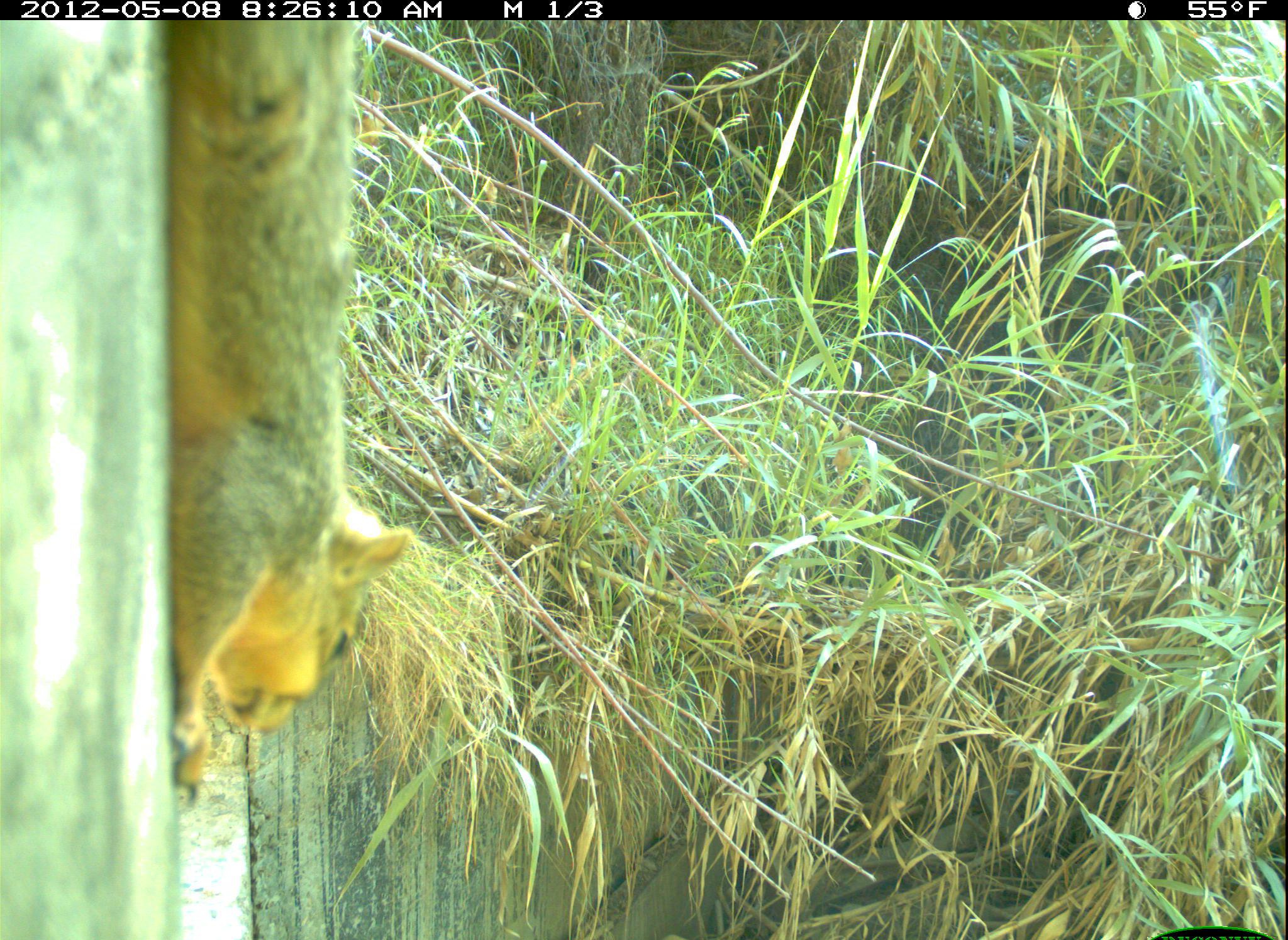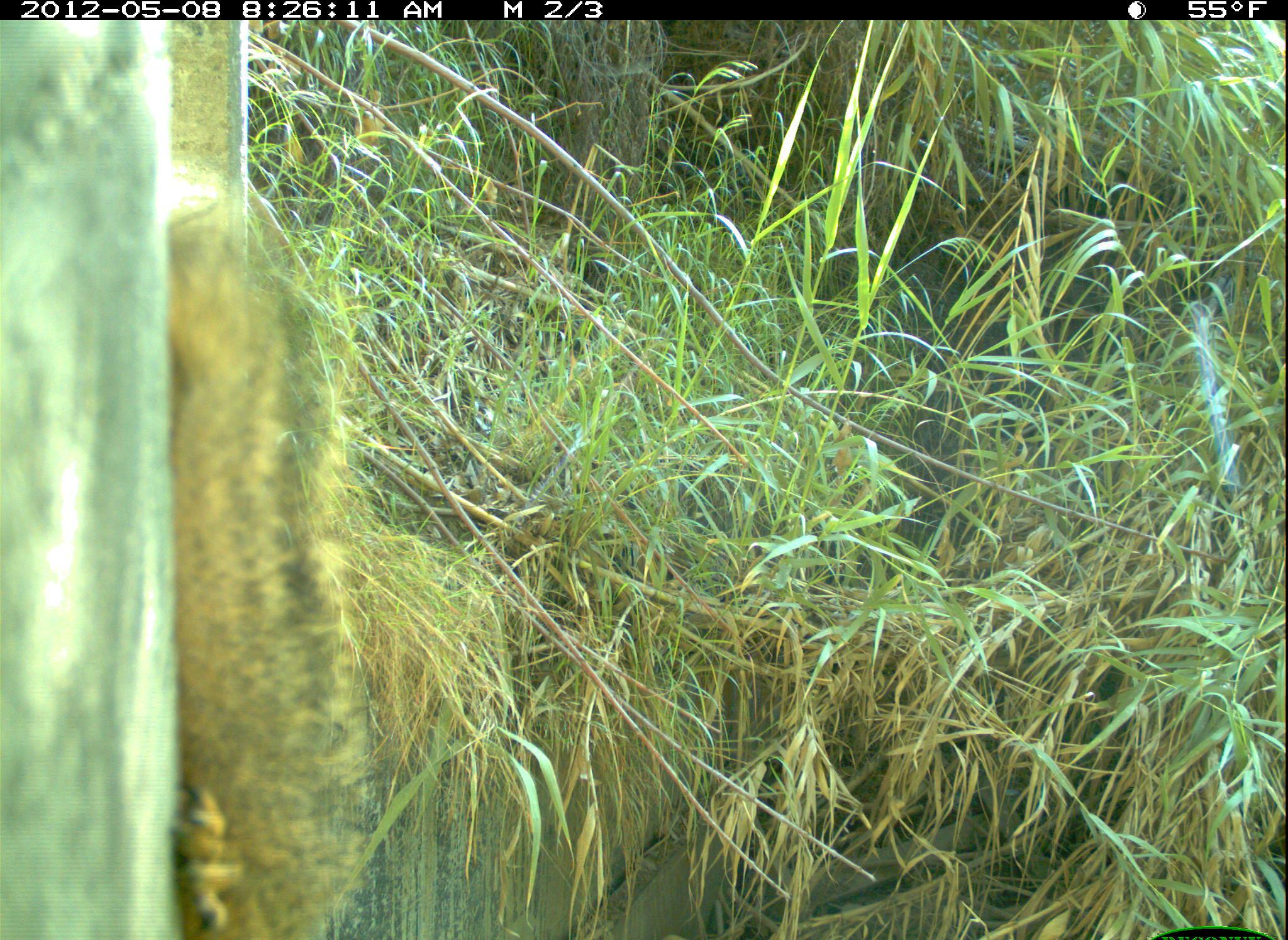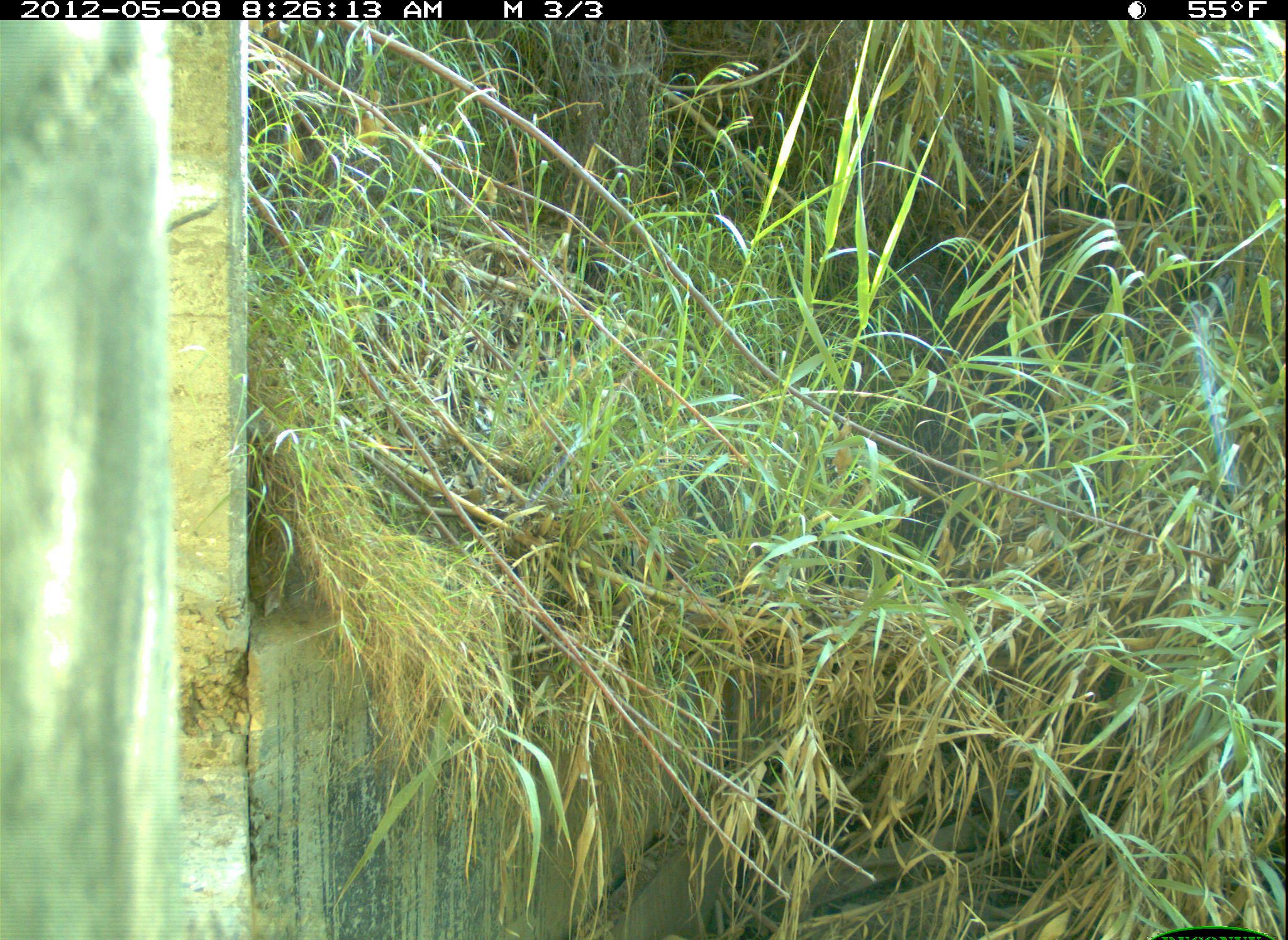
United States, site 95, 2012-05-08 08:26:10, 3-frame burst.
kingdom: Animalia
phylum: Chordata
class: Mammalia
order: Rodentia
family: Sciuridae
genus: Sciurus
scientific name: Sciurus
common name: squirrel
Squirrel (Sciurus).